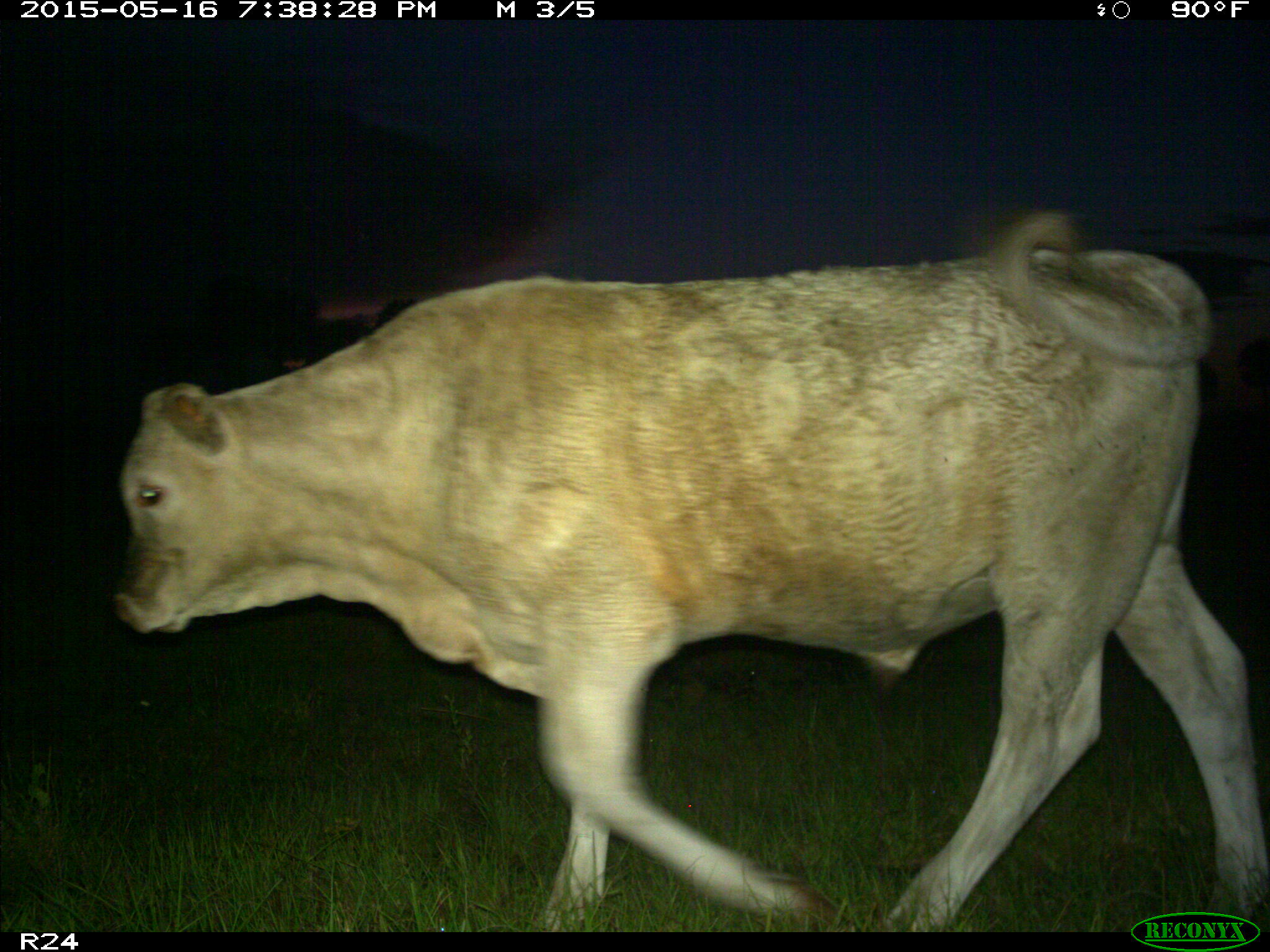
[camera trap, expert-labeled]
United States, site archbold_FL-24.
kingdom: Animalia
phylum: Chordata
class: Mammalia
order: Artiodactyla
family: Bovidae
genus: Bos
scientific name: Bos taurus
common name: domestic cow